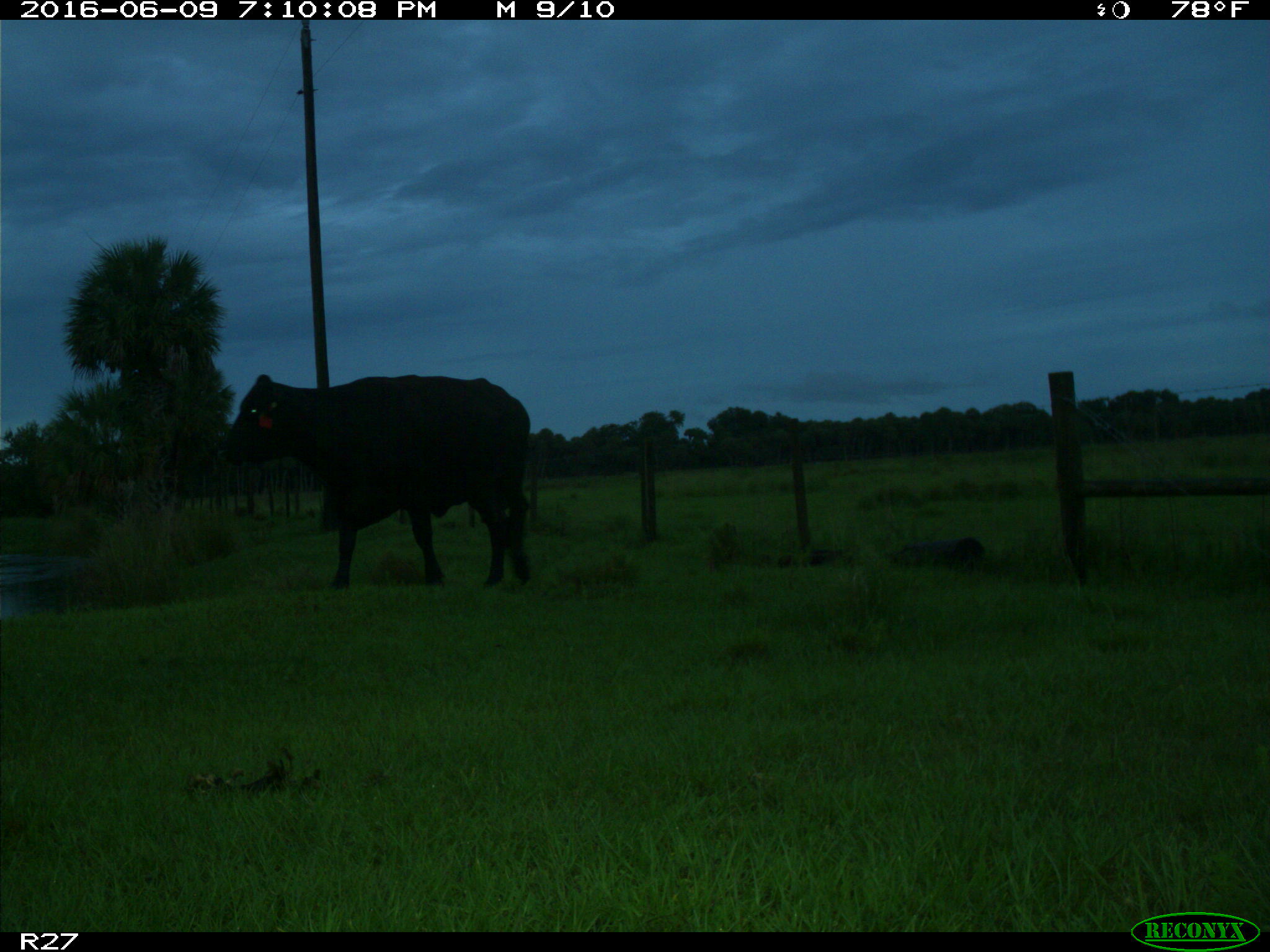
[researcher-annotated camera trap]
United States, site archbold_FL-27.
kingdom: Animalia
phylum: Chordata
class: Mammalia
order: Artiodactyla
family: Bovidae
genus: Bos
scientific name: Bos taurus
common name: domestic cow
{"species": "Bos taurus (domestic cow)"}